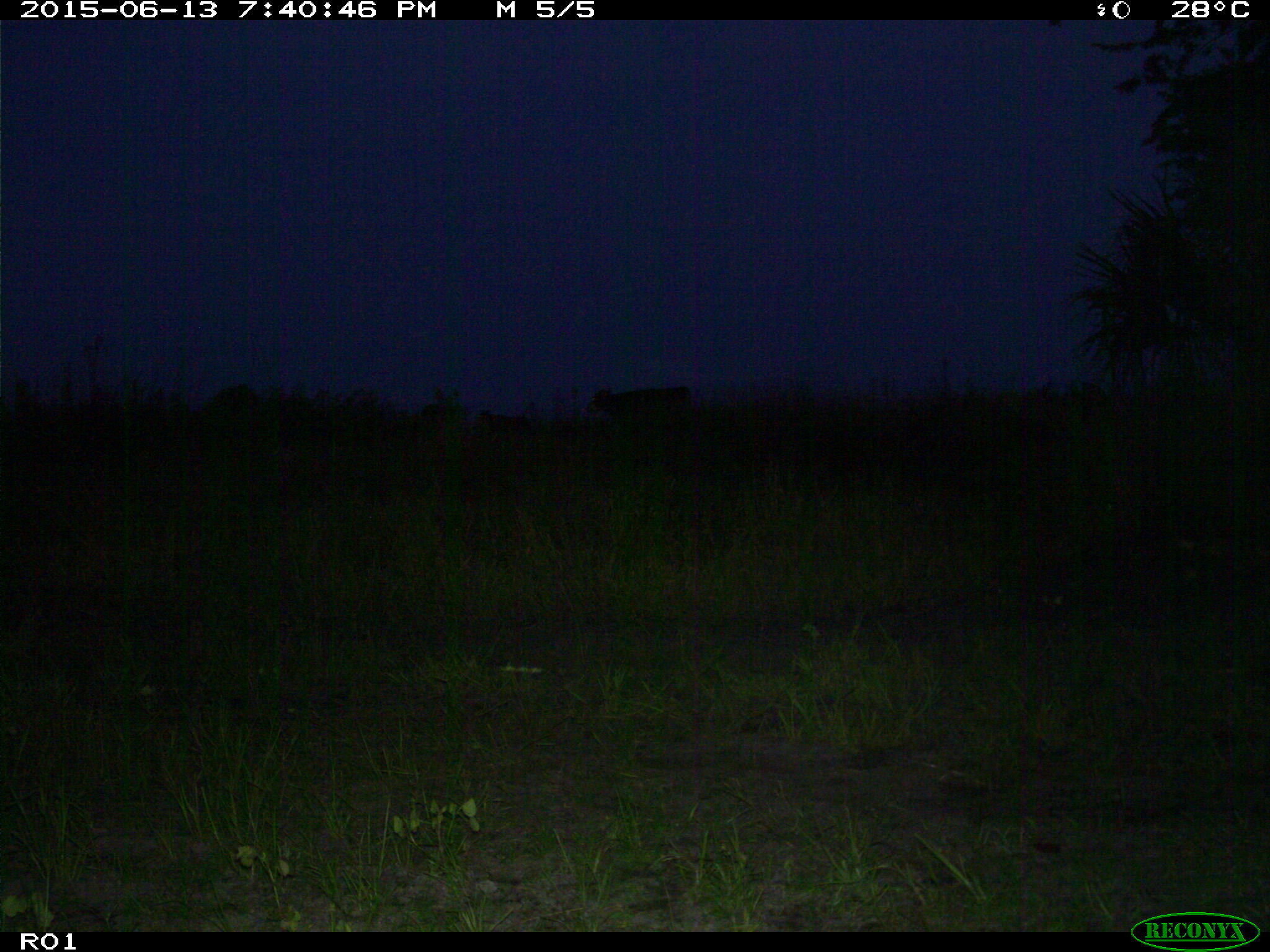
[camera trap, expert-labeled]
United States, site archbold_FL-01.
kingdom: Animalia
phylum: Chordata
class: Mammalia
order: Artiodactyla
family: Bovidae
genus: Bos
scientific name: Bos taurus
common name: domestic cow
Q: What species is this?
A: Bos taurus (domestic cow).